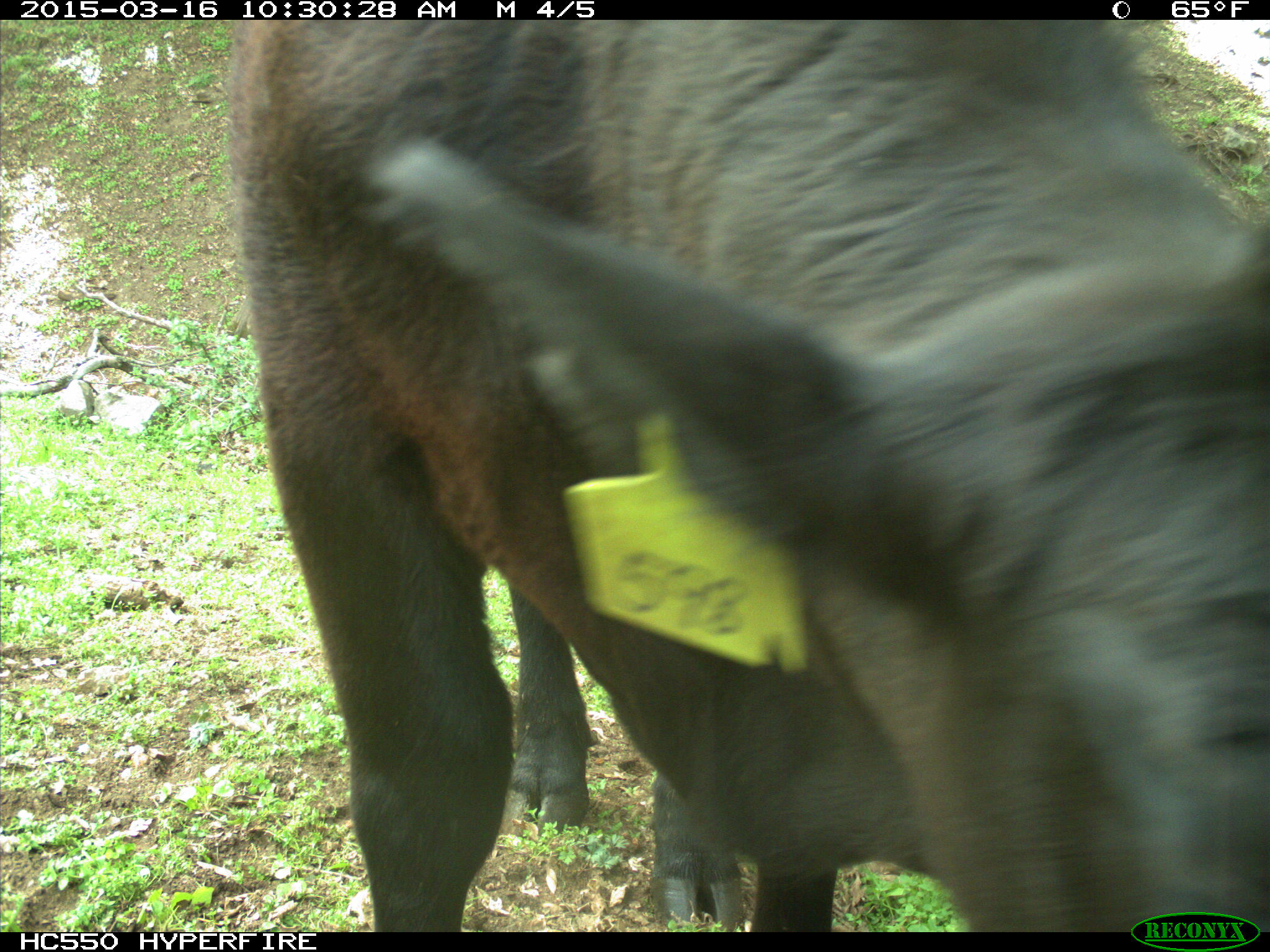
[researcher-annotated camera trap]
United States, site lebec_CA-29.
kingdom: Animalia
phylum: Chordata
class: Mammalia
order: Artiodactyla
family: Bovidae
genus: Bos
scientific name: Bos taurus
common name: domestic cow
Bos taurus (domestic cow).